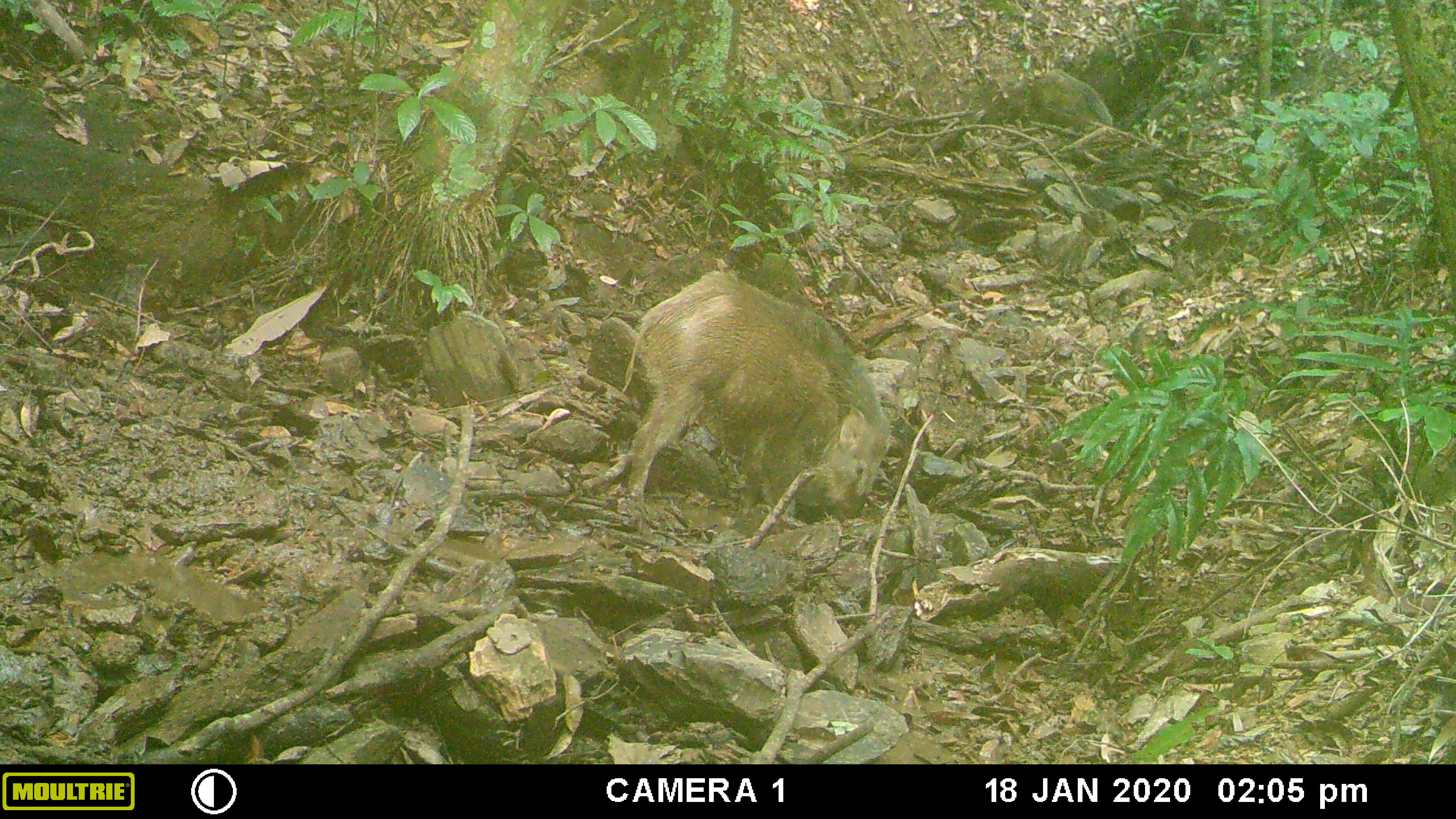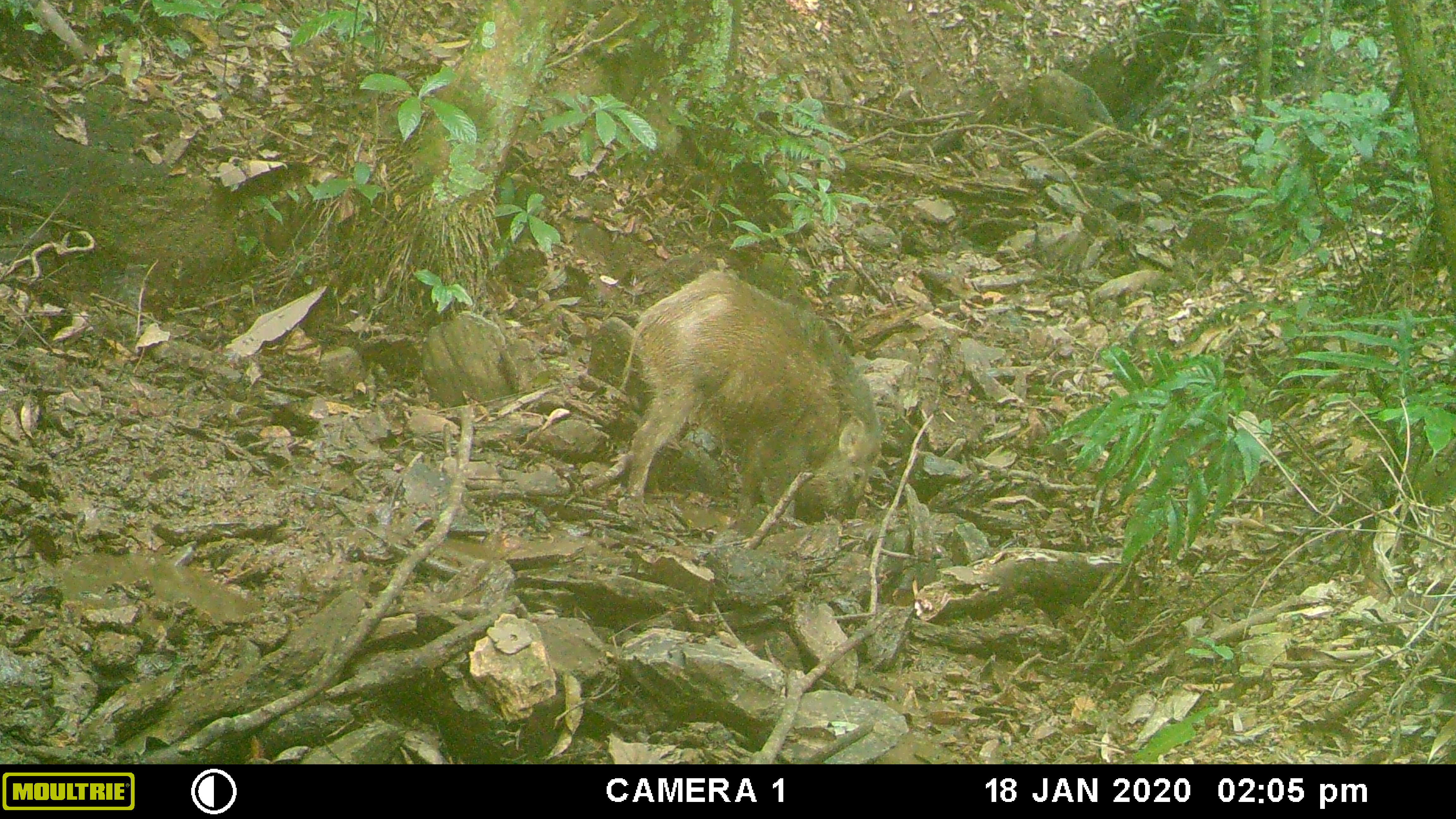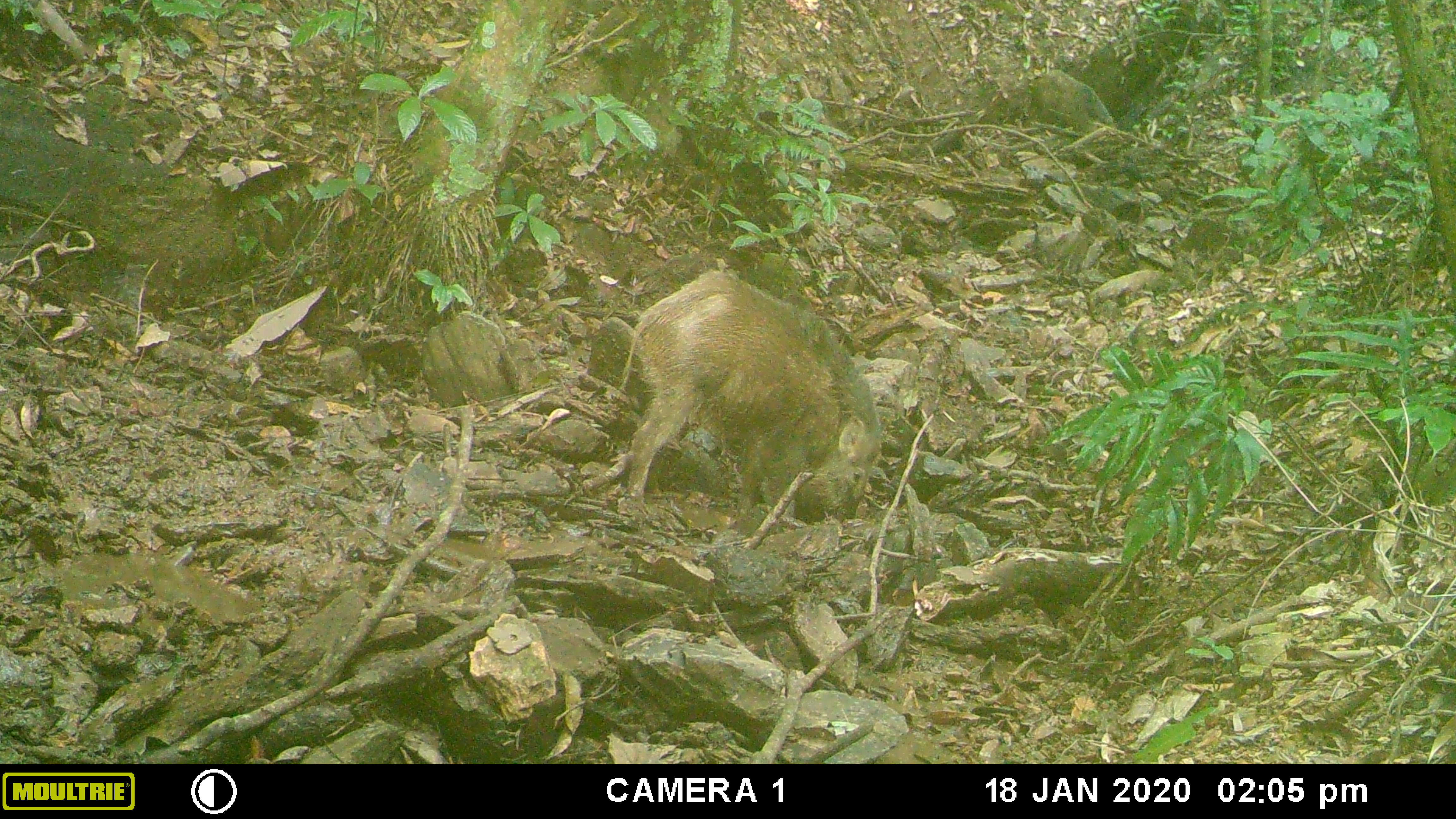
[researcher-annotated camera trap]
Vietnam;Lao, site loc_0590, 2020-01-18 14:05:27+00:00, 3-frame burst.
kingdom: Animalia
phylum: Chordata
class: Mammalia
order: Artiodactyla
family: Suidae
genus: Sus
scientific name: Sus scrofa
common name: eurasian wild pig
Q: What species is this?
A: Eurasian wild pig (Sus scrofa).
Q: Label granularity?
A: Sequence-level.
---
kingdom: Animalia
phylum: Chordata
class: Aves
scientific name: Aves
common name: bird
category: unidentified bird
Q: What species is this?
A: Unidentified bird (bird) (Aves).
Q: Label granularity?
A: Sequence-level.